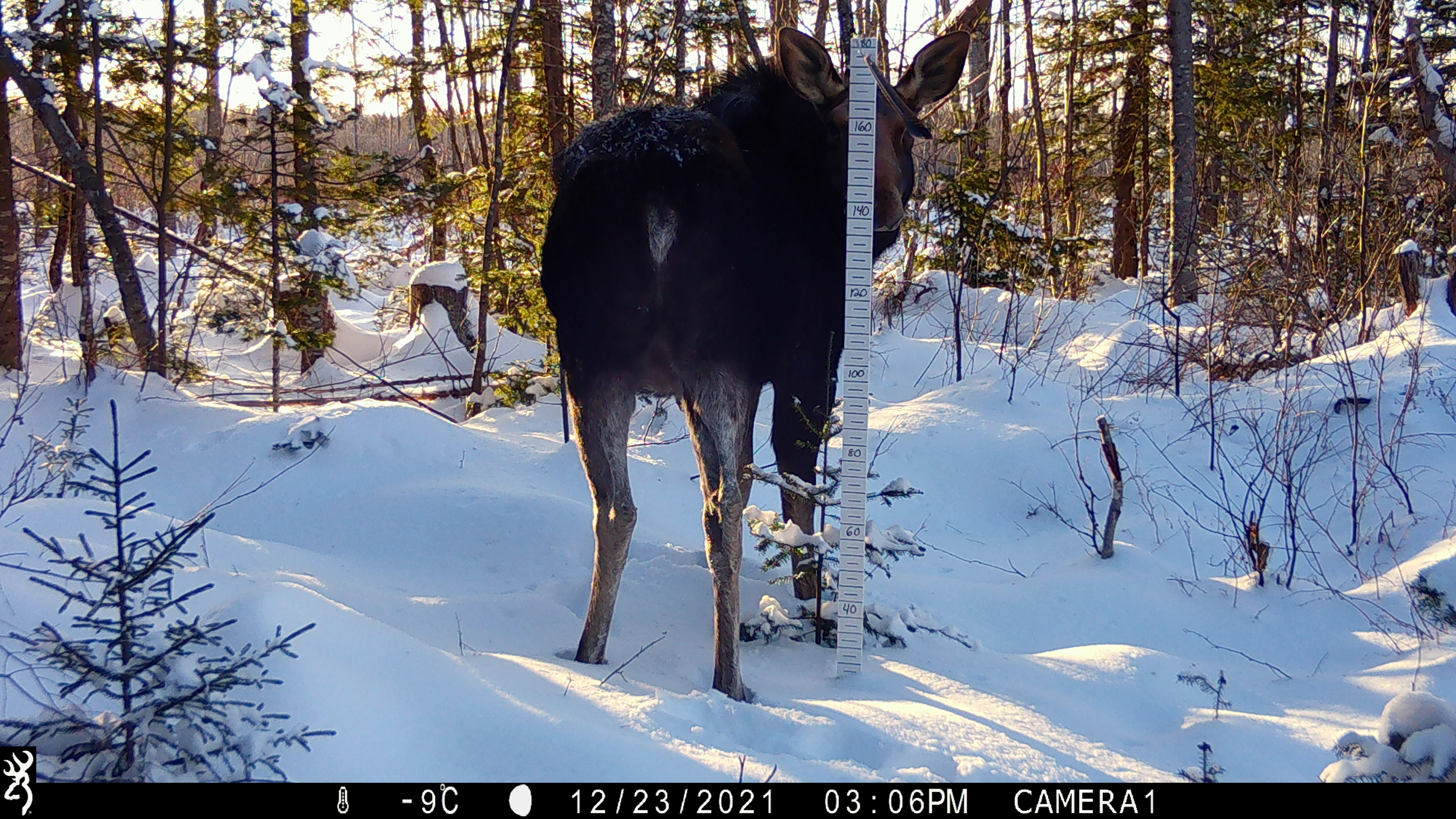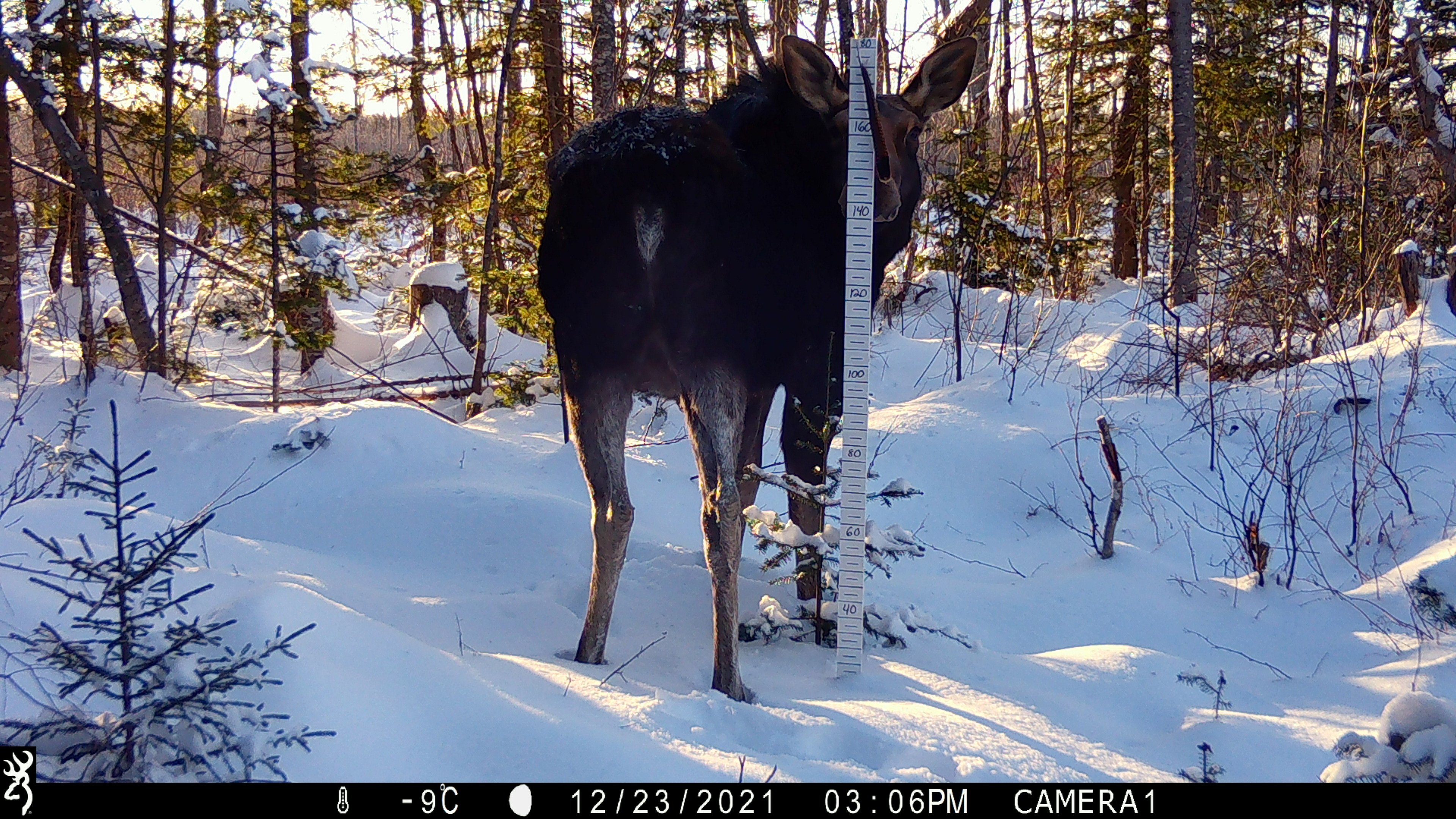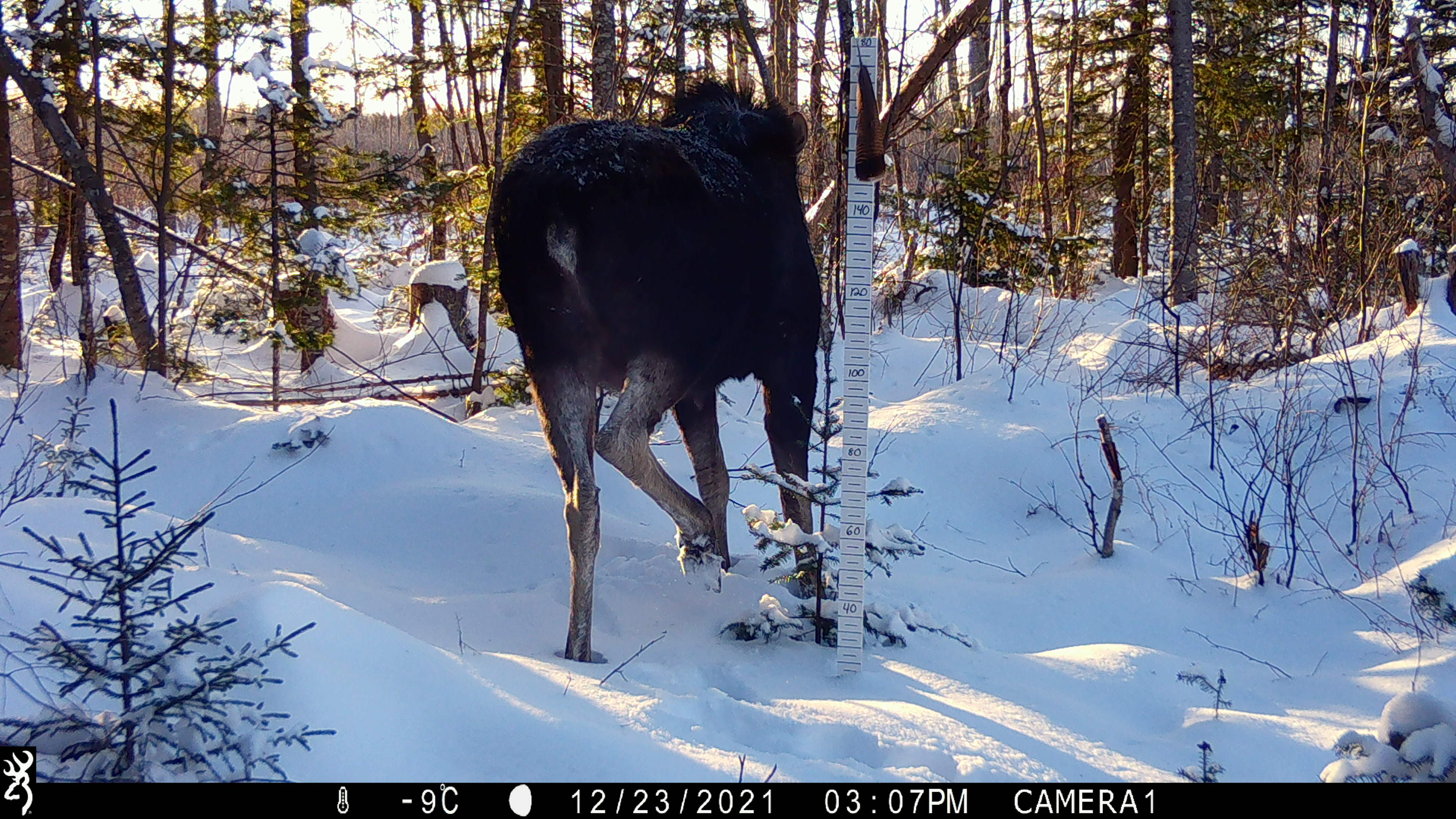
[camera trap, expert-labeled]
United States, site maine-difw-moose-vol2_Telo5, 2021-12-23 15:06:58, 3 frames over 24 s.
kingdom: Animalia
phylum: Chordata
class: Mammalia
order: Artiodactyla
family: Cervidae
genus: Alces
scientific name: Alces alces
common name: moose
Moose (Alces alces).